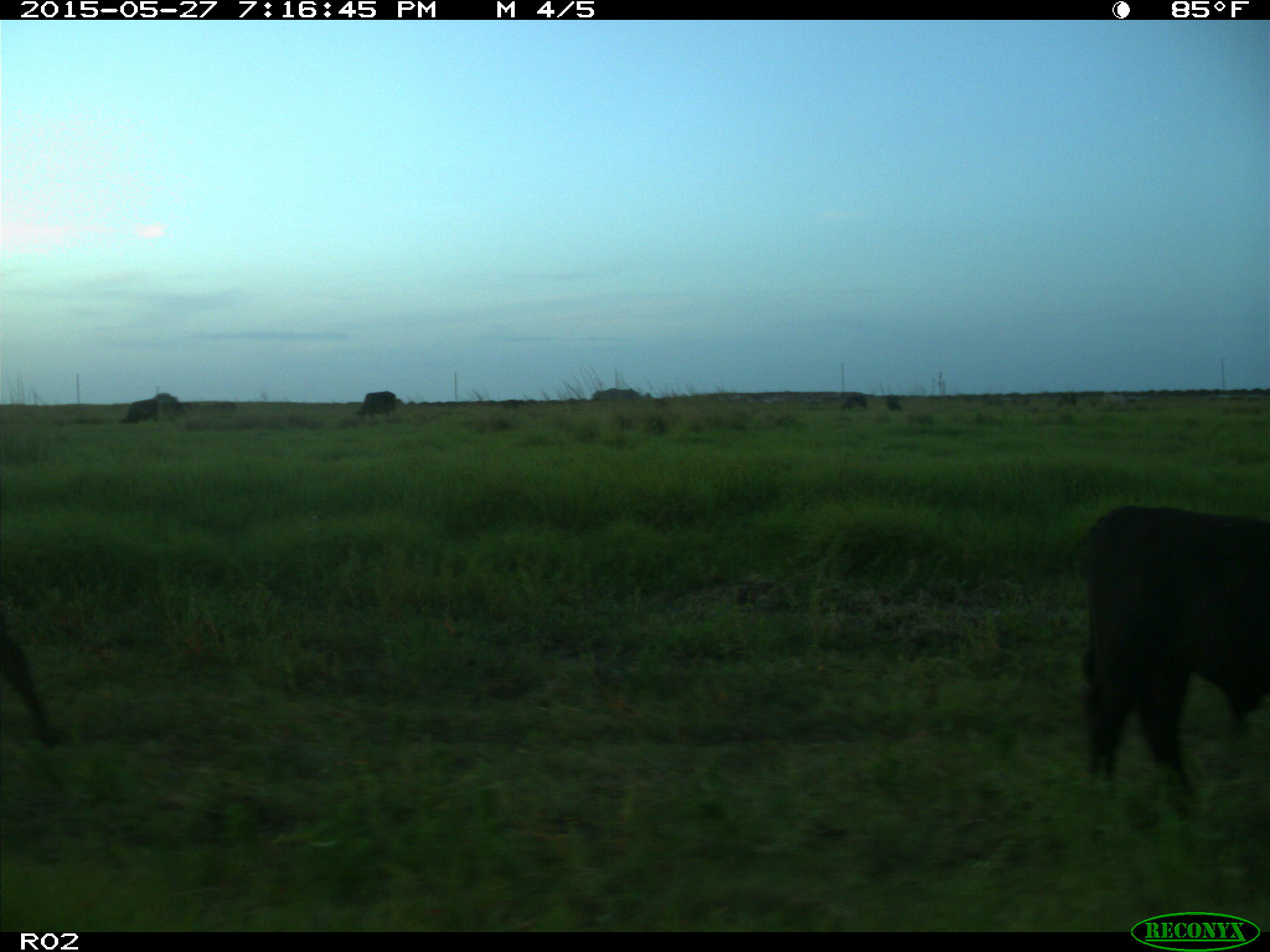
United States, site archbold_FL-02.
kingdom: Animalia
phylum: Chordata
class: Mammalia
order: Artiodactyla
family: Bovidae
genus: Bos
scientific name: Bos taurus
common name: domestic cow